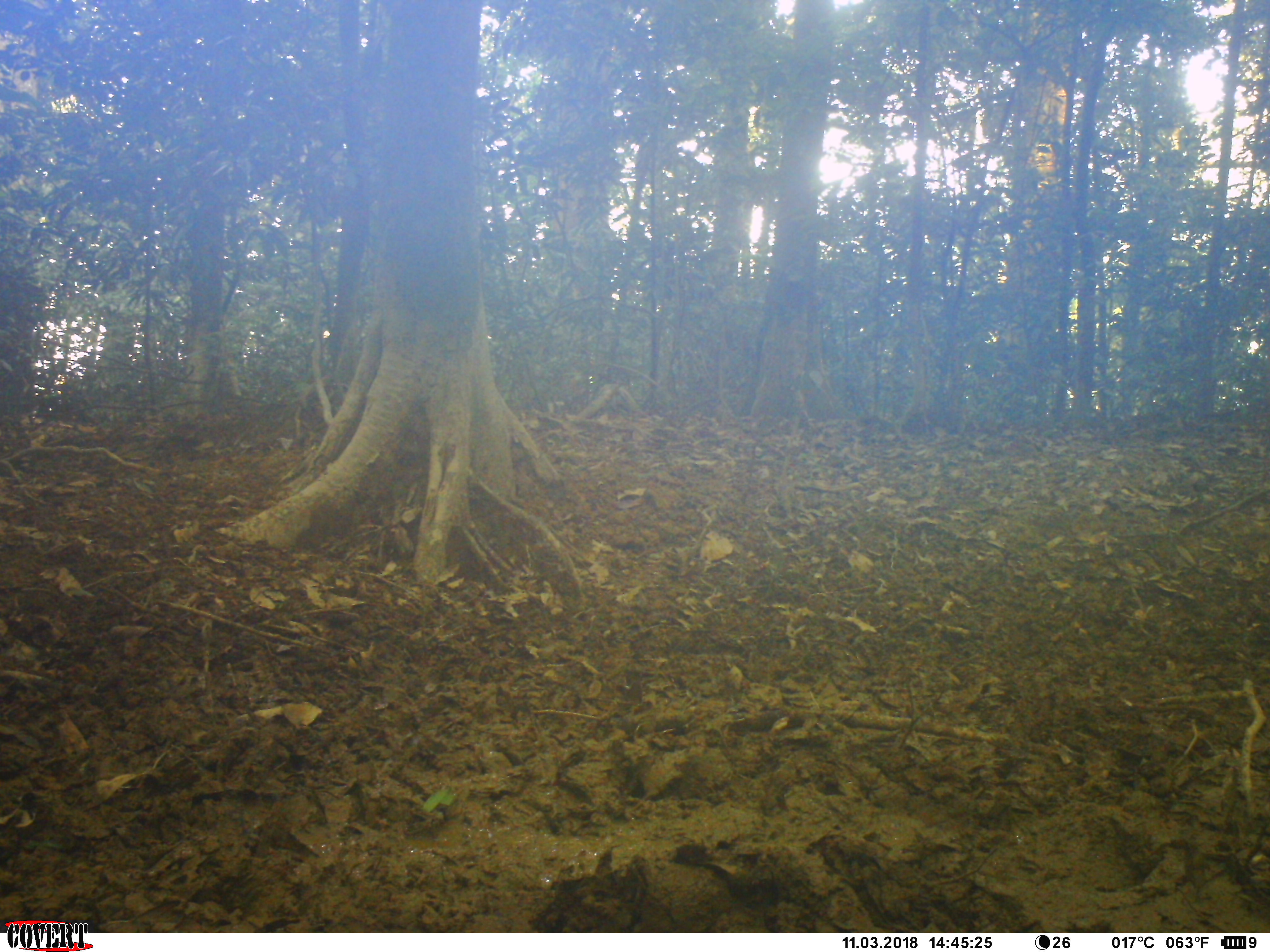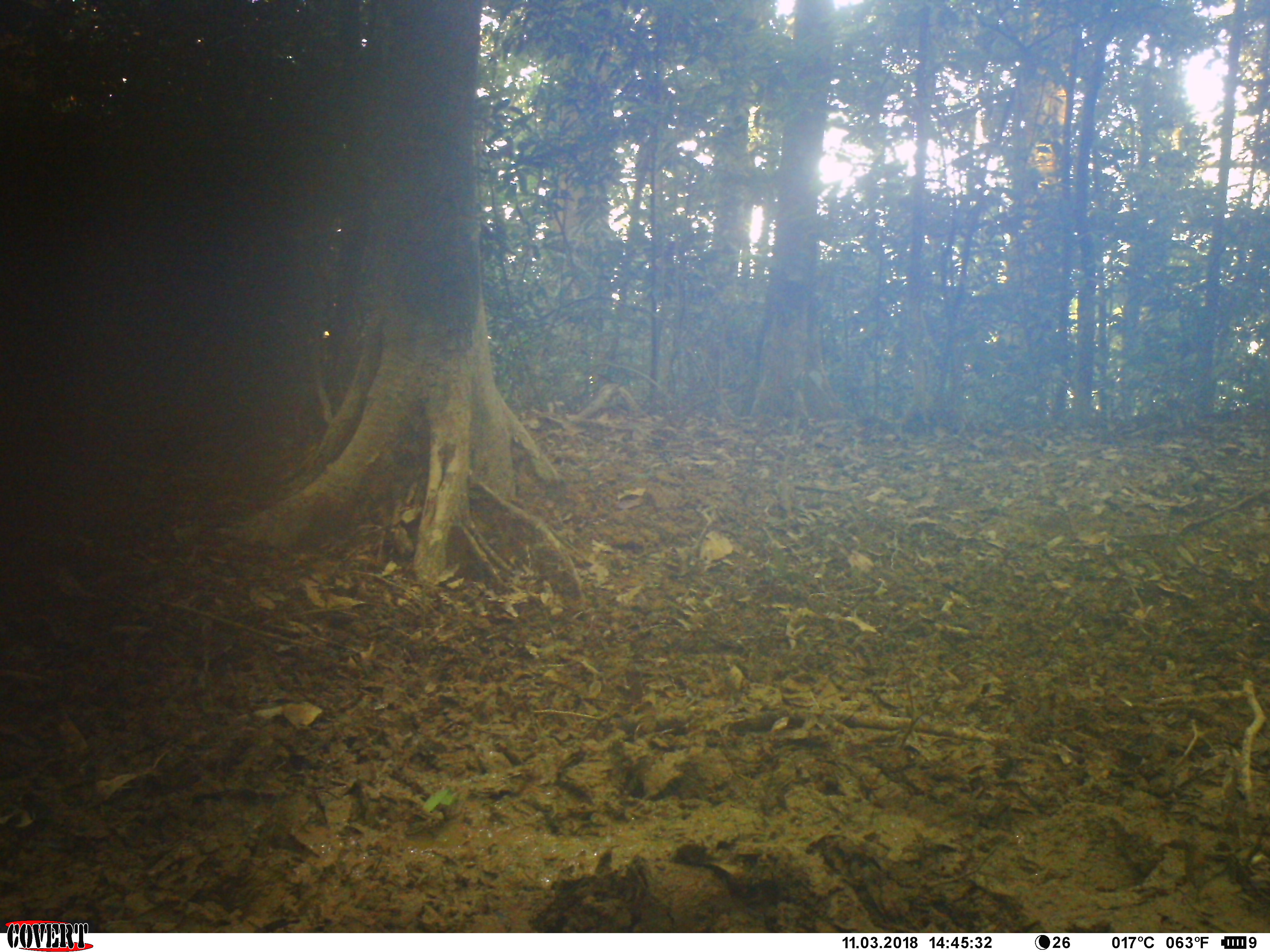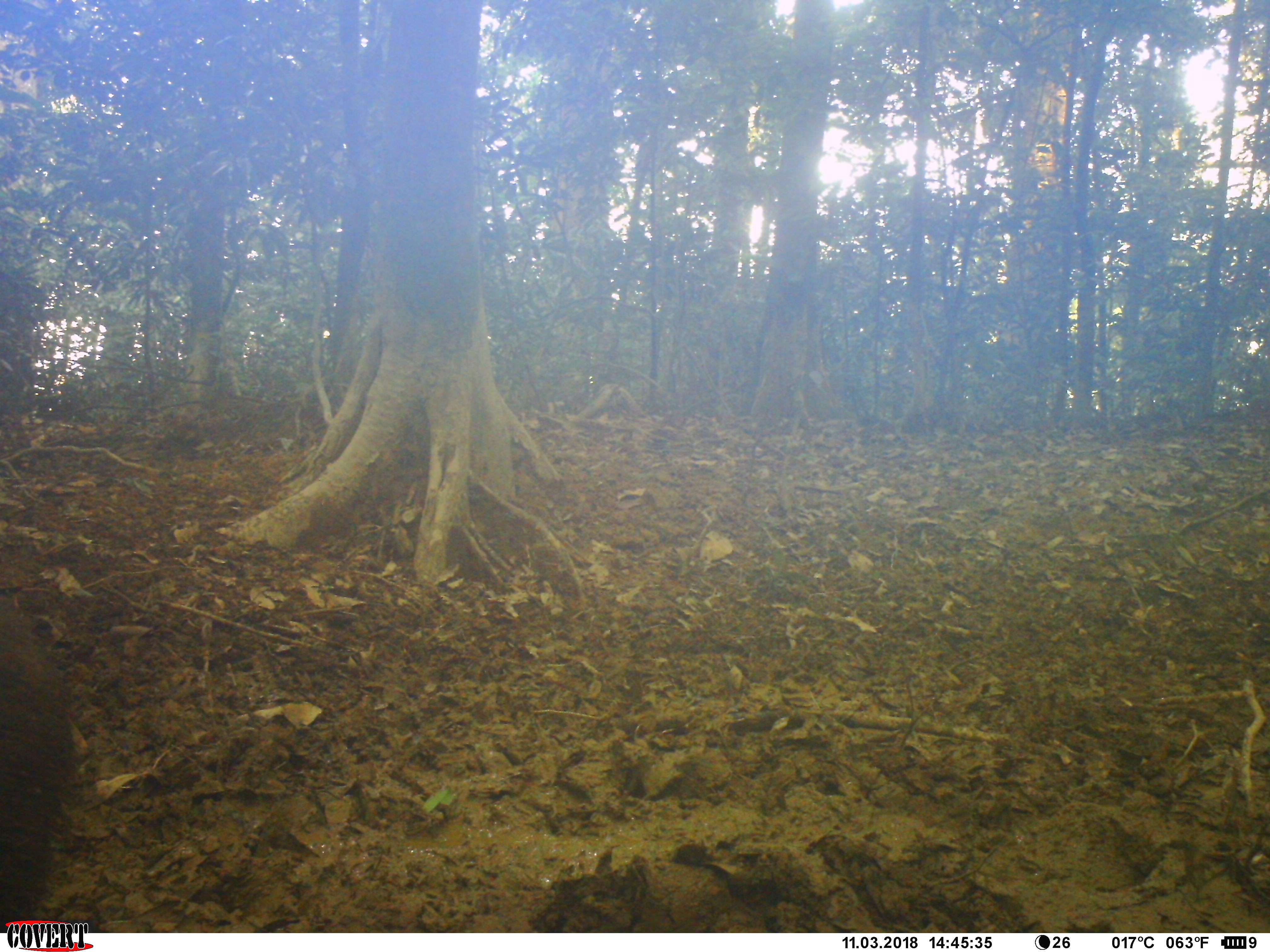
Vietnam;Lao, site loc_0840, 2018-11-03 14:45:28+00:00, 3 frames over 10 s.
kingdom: Animalia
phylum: Chordata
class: Mammalia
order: Artiodactyla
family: Suidae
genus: Sus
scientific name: Sus scrofa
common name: eurasian wild pig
Eurasian wild pig (Sus scrofa). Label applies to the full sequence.